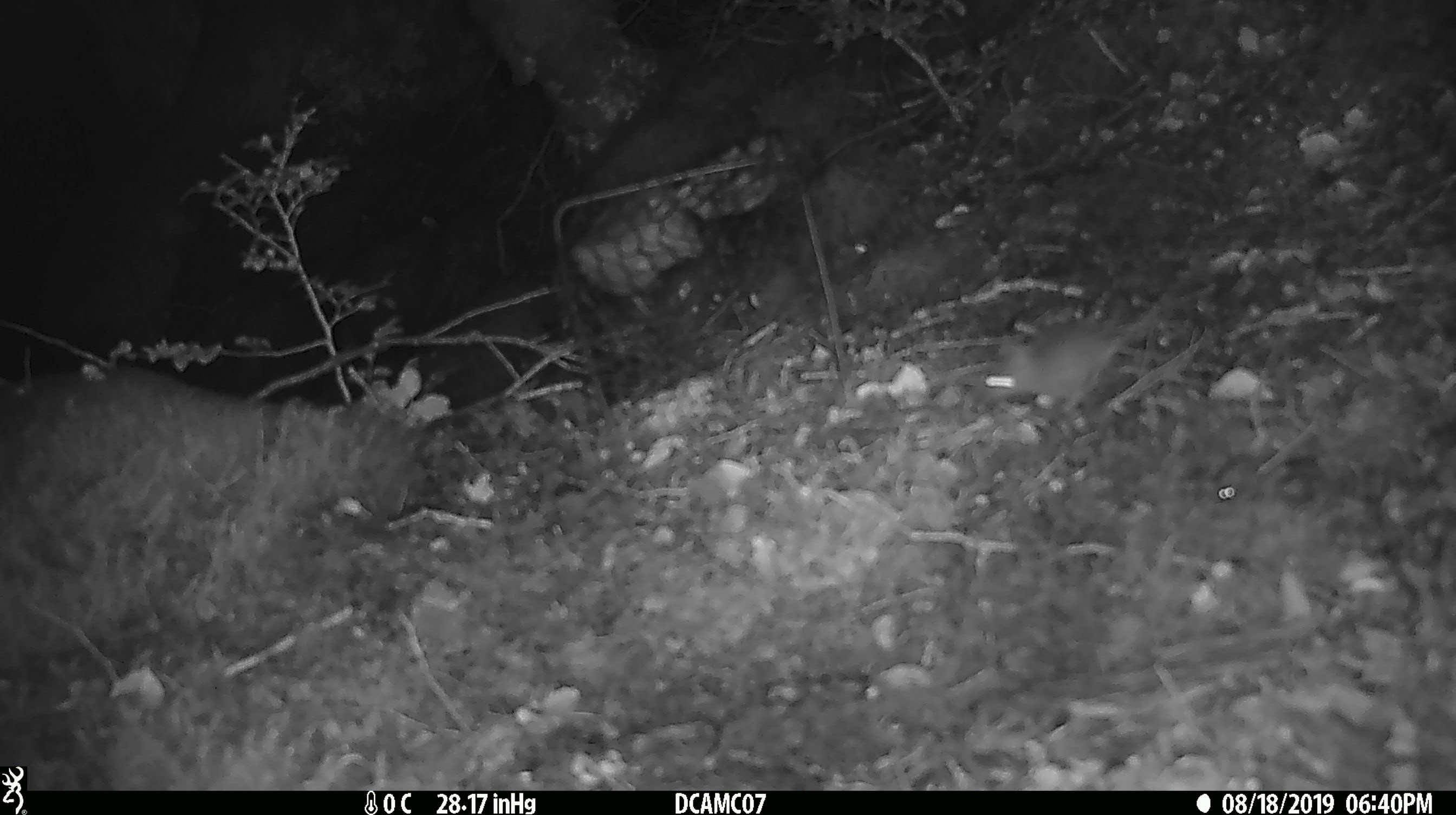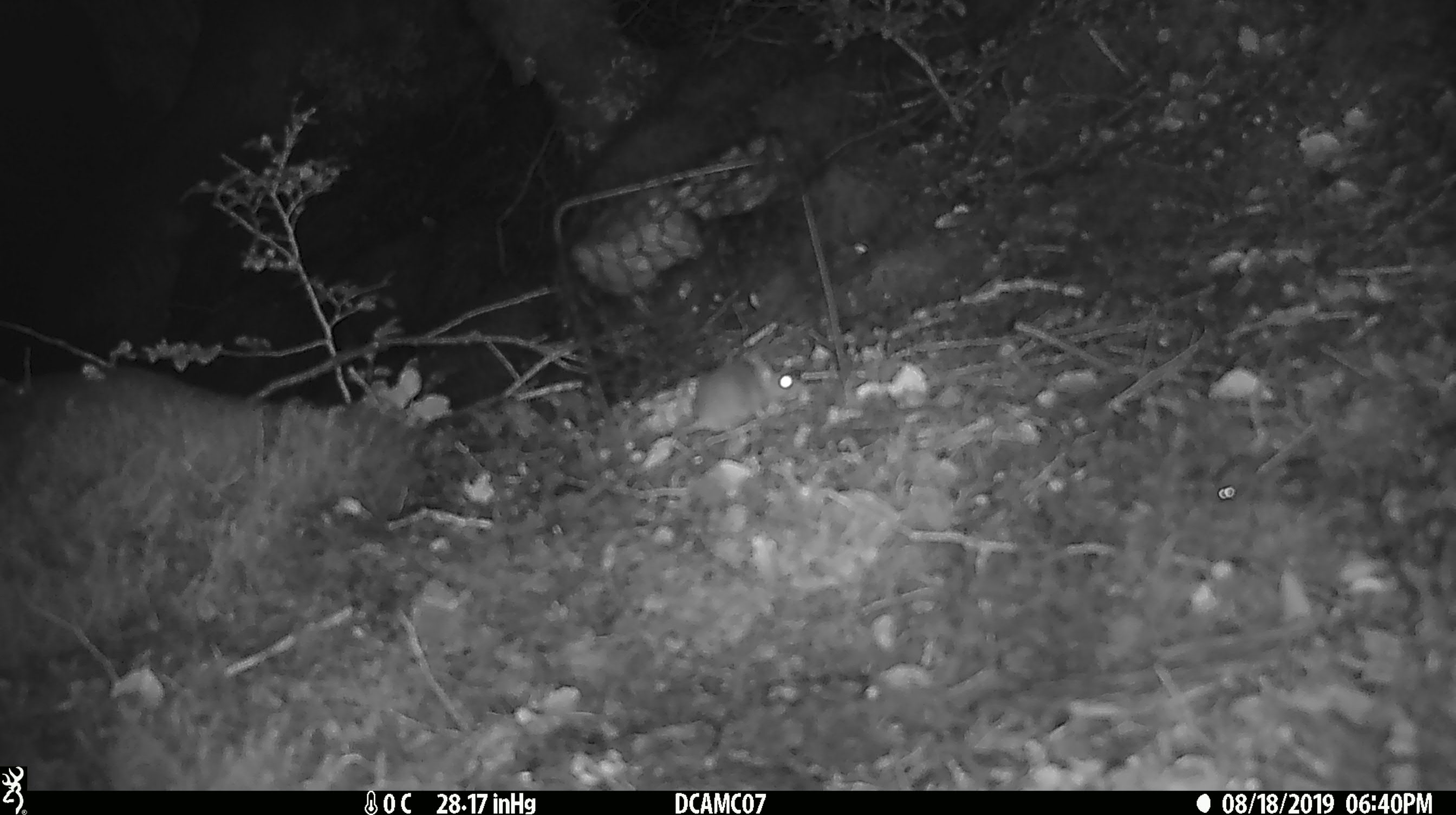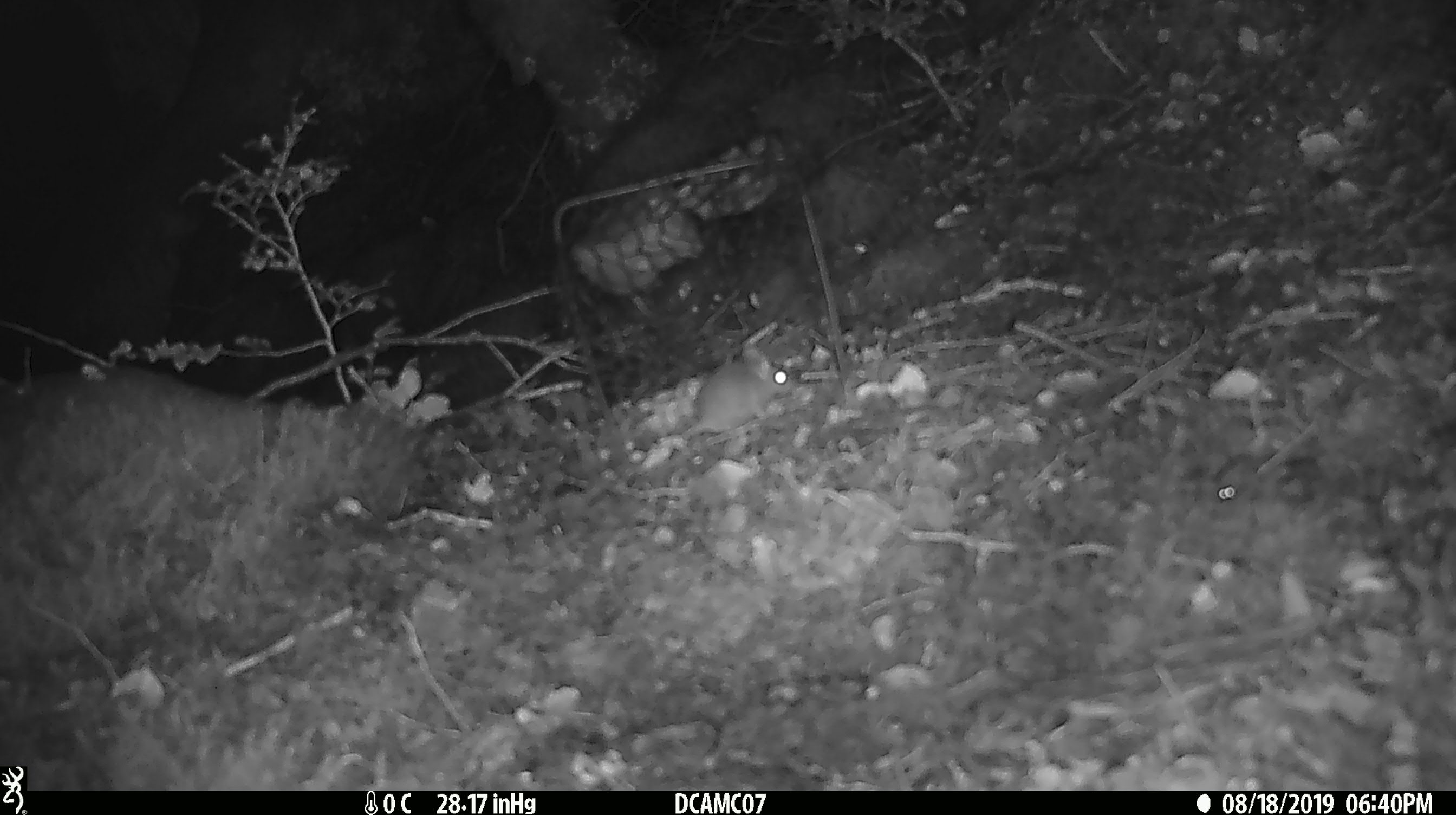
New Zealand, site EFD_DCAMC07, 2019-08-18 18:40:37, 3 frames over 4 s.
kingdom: Animalia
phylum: Chordata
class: Mammalia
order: Rodentia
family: Muridae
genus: Mus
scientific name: Mus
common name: mouse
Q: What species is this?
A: Mouse (Mus).